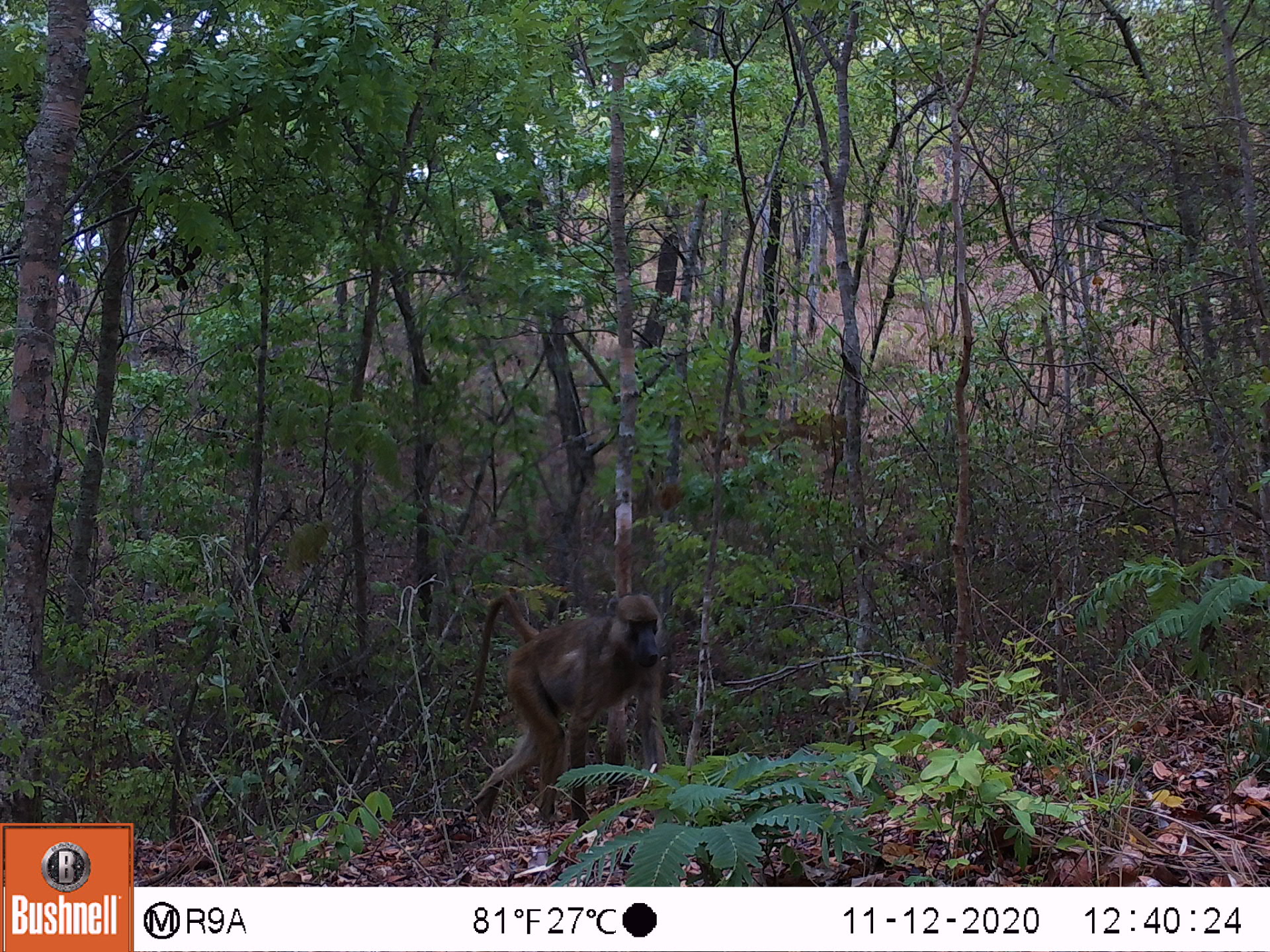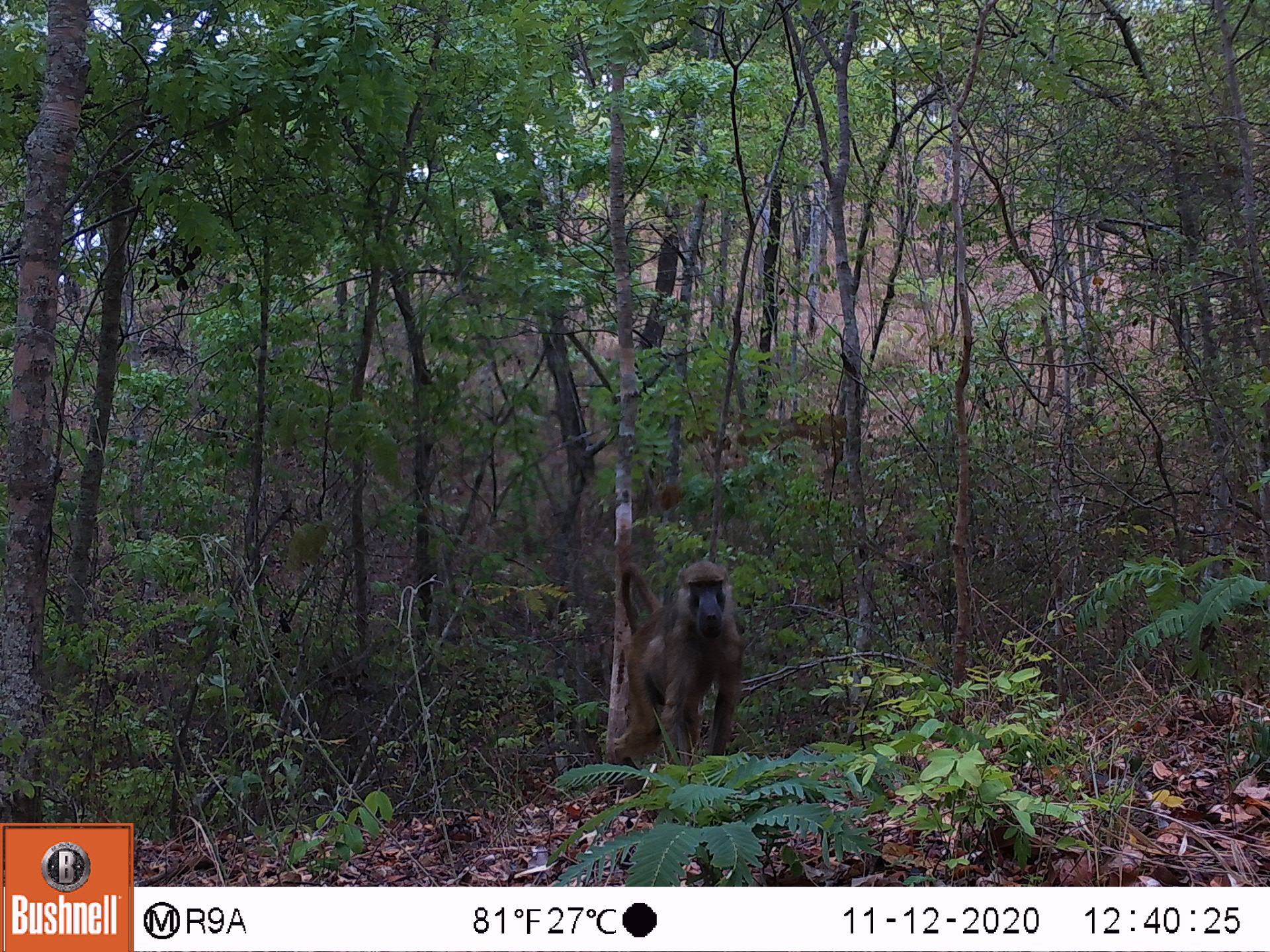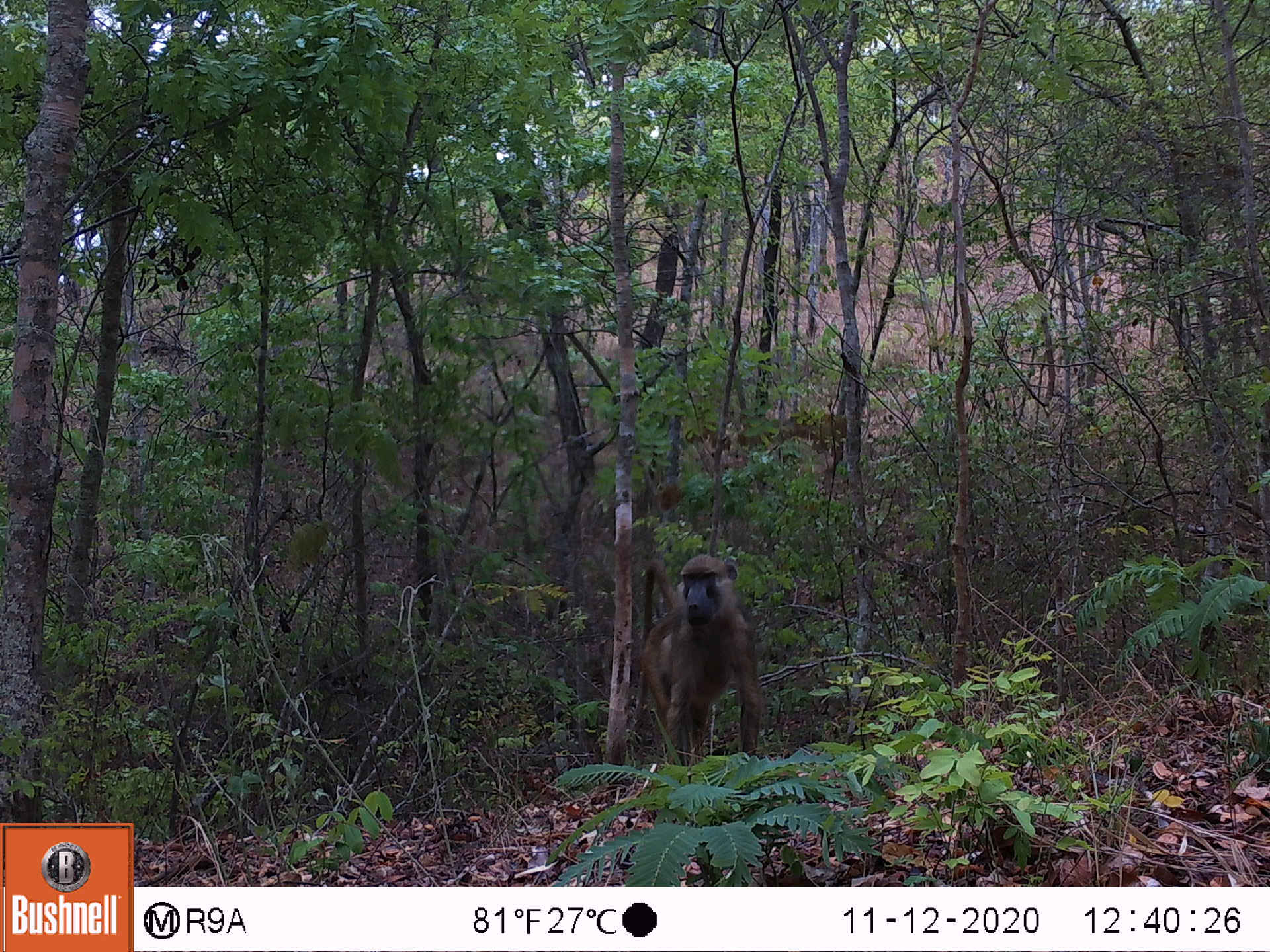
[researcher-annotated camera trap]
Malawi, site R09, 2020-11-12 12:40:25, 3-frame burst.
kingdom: Animalia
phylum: Chordata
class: Mammalia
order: Primates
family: Cercopithecidae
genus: Papio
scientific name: Papio cynocephalus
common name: yellow baboon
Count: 1.